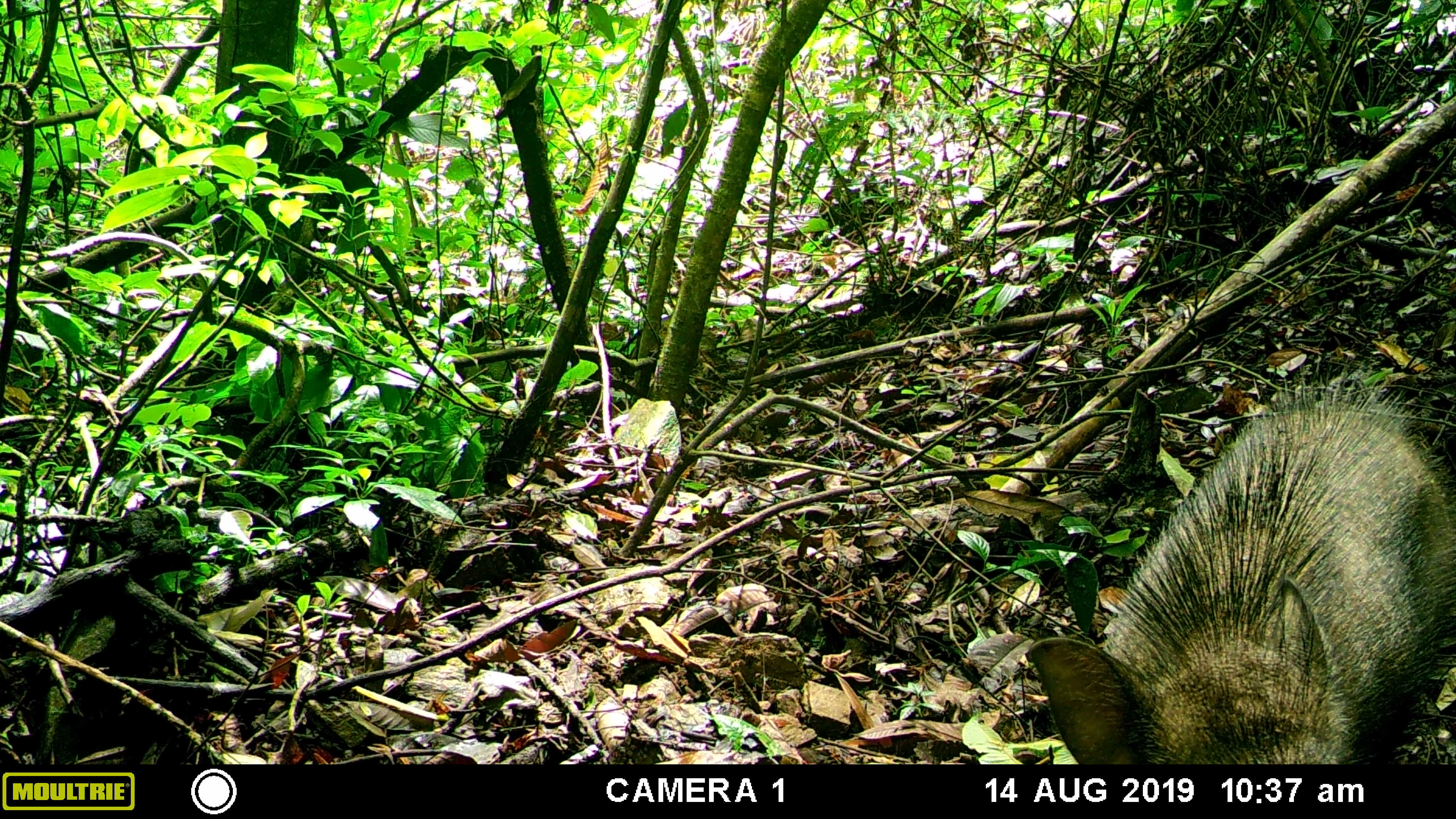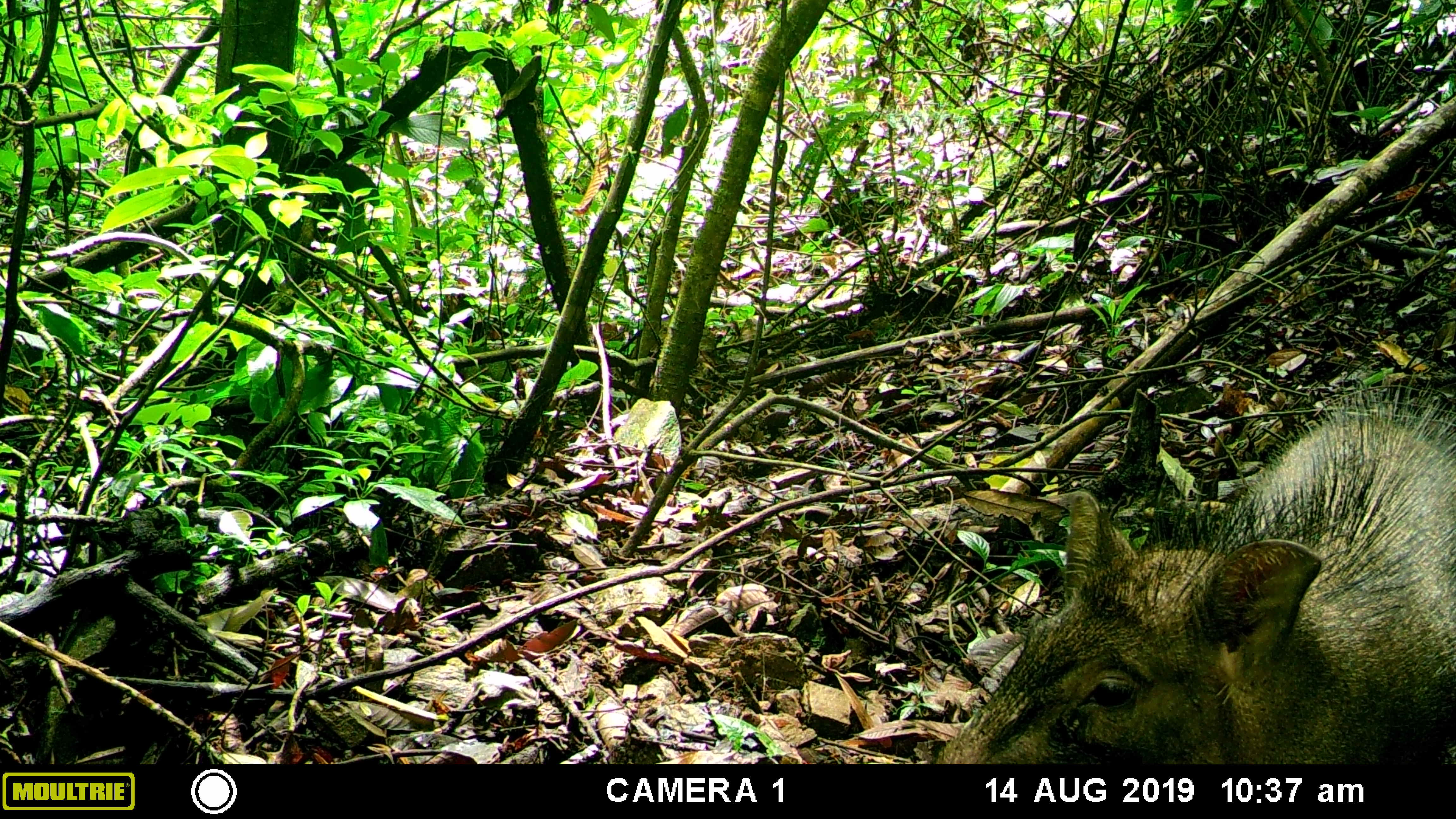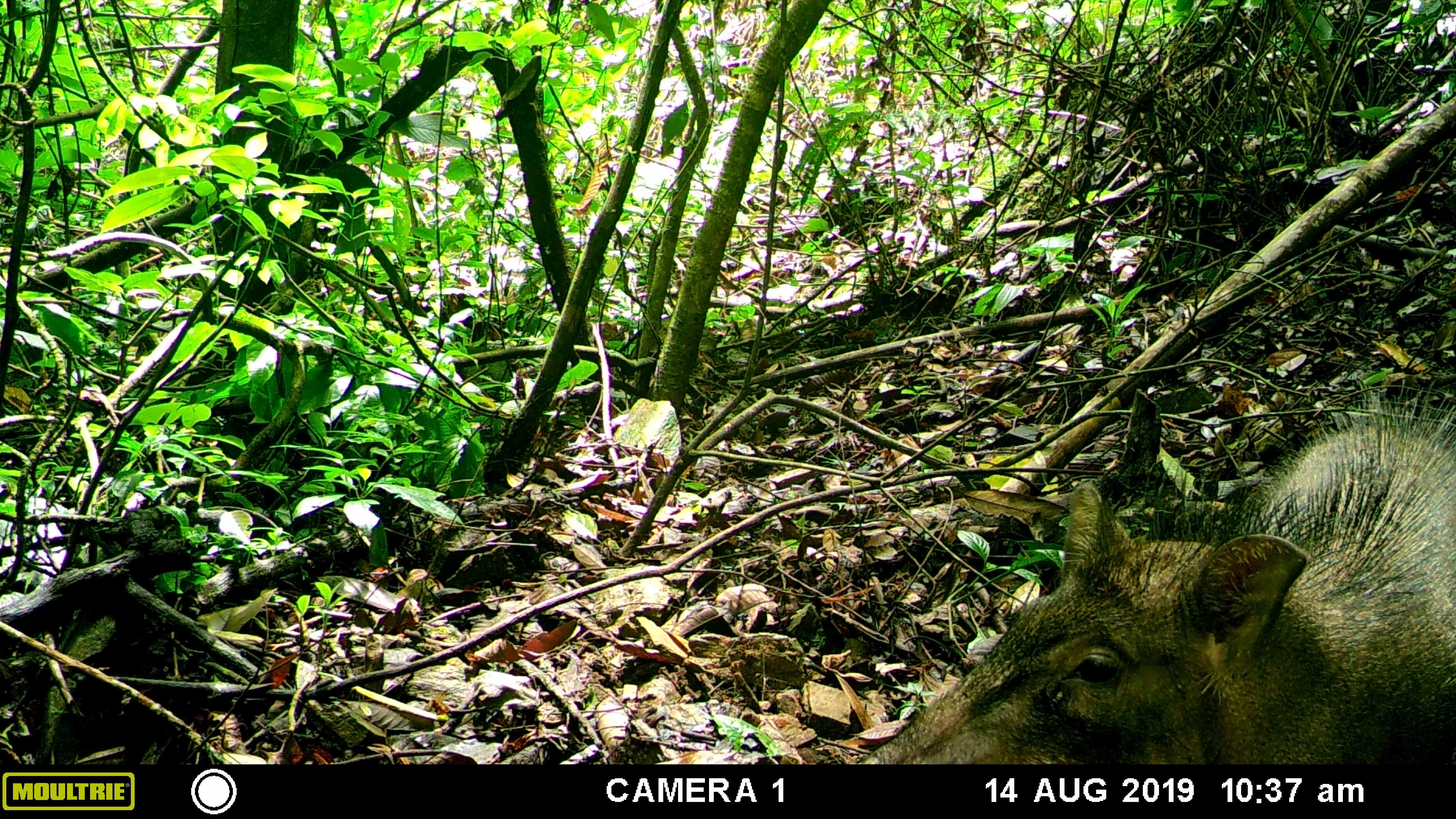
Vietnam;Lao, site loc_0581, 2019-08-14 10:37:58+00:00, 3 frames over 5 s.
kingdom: Animalia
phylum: Chordata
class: Mammalia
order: Artiodactyla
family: Suidae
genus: Sus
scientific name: Sus scrofa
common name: eurasian wild pig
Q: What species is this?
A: Eurasian wild pig (Sus scrofa).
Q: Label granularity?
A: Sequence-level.